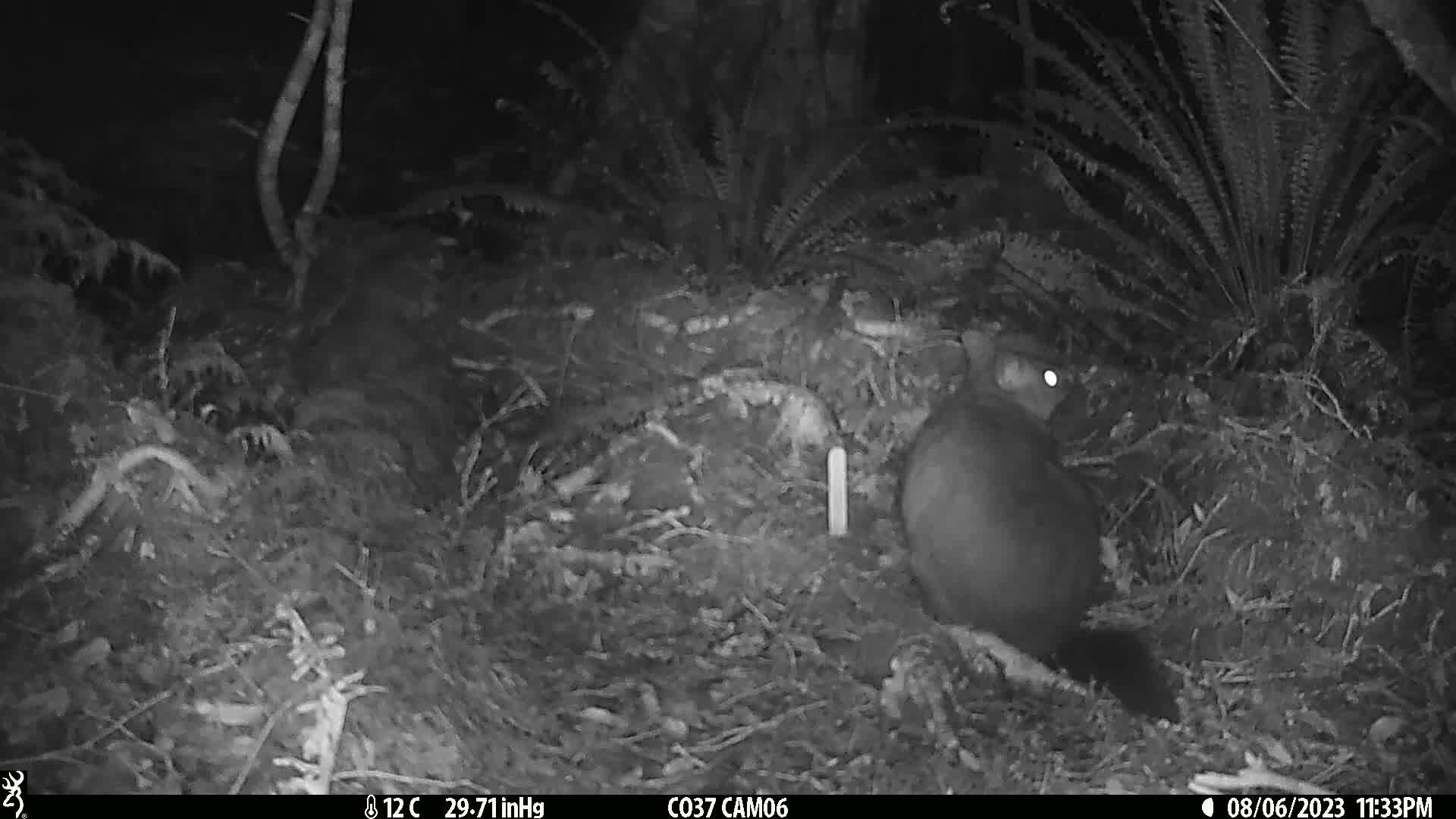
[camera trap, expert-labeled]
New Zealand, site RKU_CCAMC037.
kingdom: Animalia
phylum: Chordata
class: Mammalia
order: Diprotodontia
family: Phalangeridae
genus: Trichosurus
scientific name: Trichosurus vulpecula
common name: common brushtail possum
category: possum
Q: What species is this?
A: Possum (common brushtail possum) (Trichosurus vulpecula).